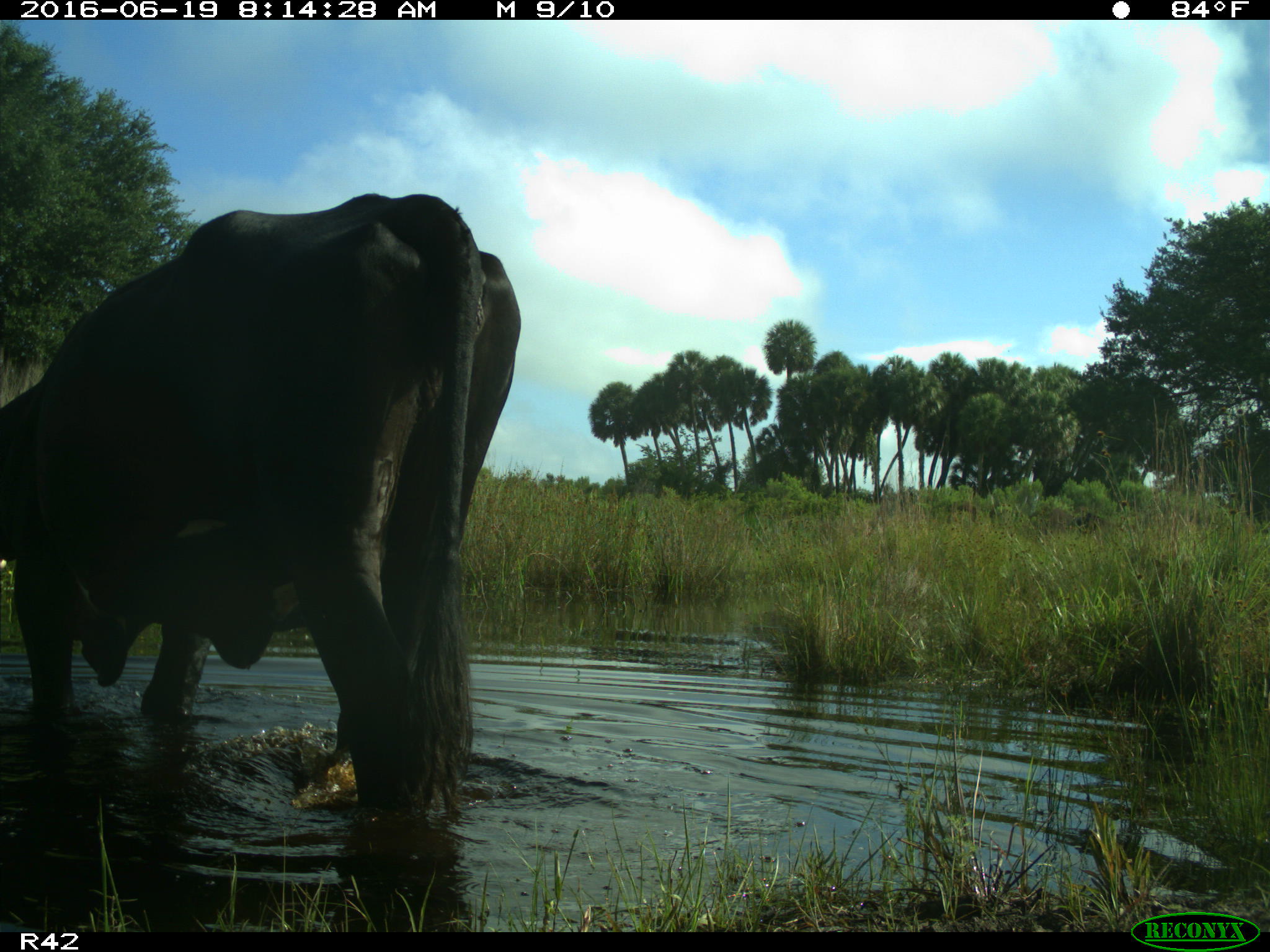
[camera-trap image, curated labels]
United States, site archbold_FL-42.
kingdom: Animalia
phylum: Chordata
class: Mammalia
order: Artiodactyla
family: Bovidae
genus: Bos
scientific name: Bos taurus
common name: domestic cow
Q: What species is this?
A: Bos taurus (domestic cow).